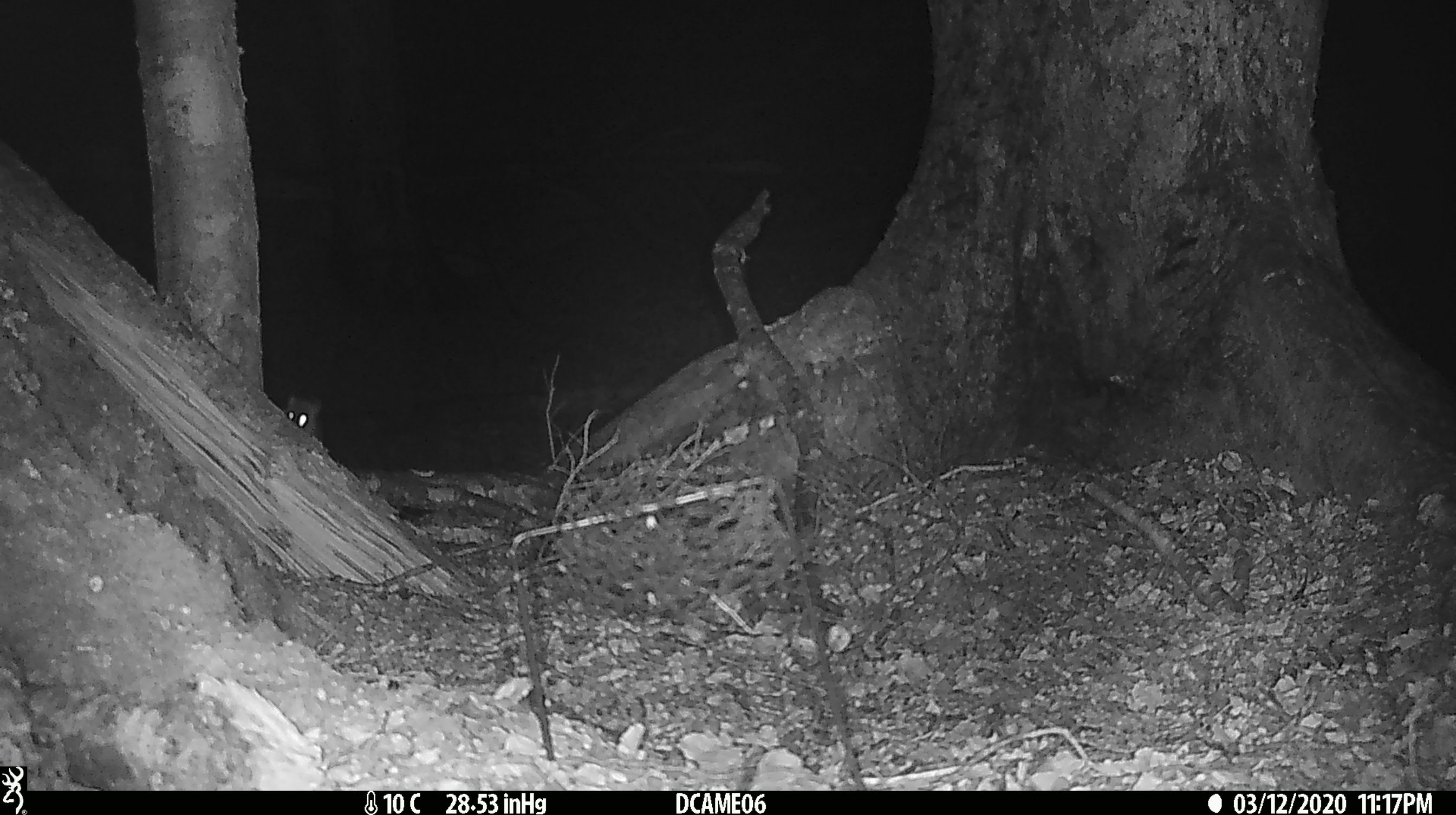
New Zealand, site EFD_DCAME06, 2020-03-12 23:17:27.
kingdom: Animalia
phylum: Chordata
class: Mammalia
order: Rodentia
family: Muridae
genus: Rattus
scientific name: Rattus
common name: rat